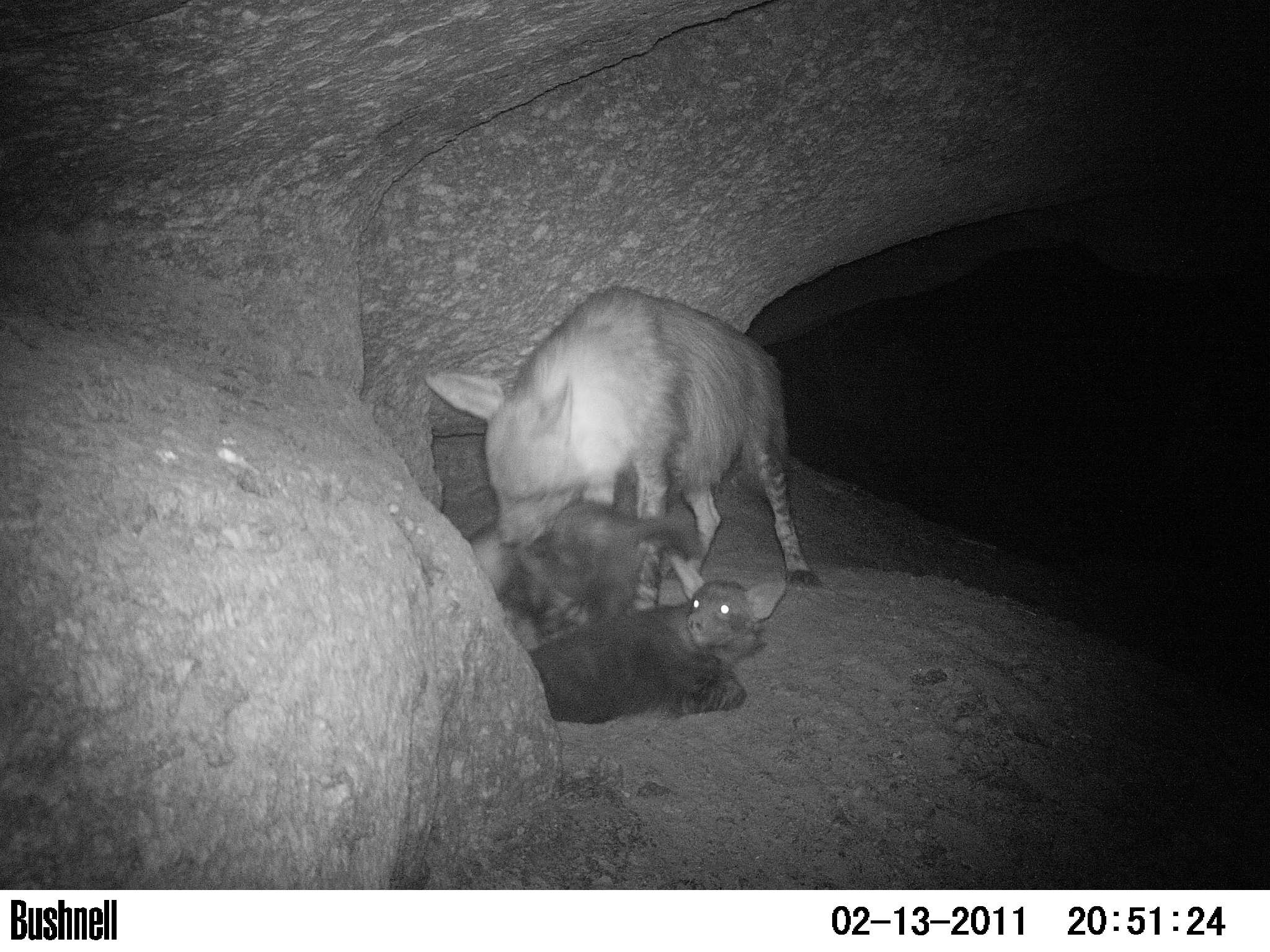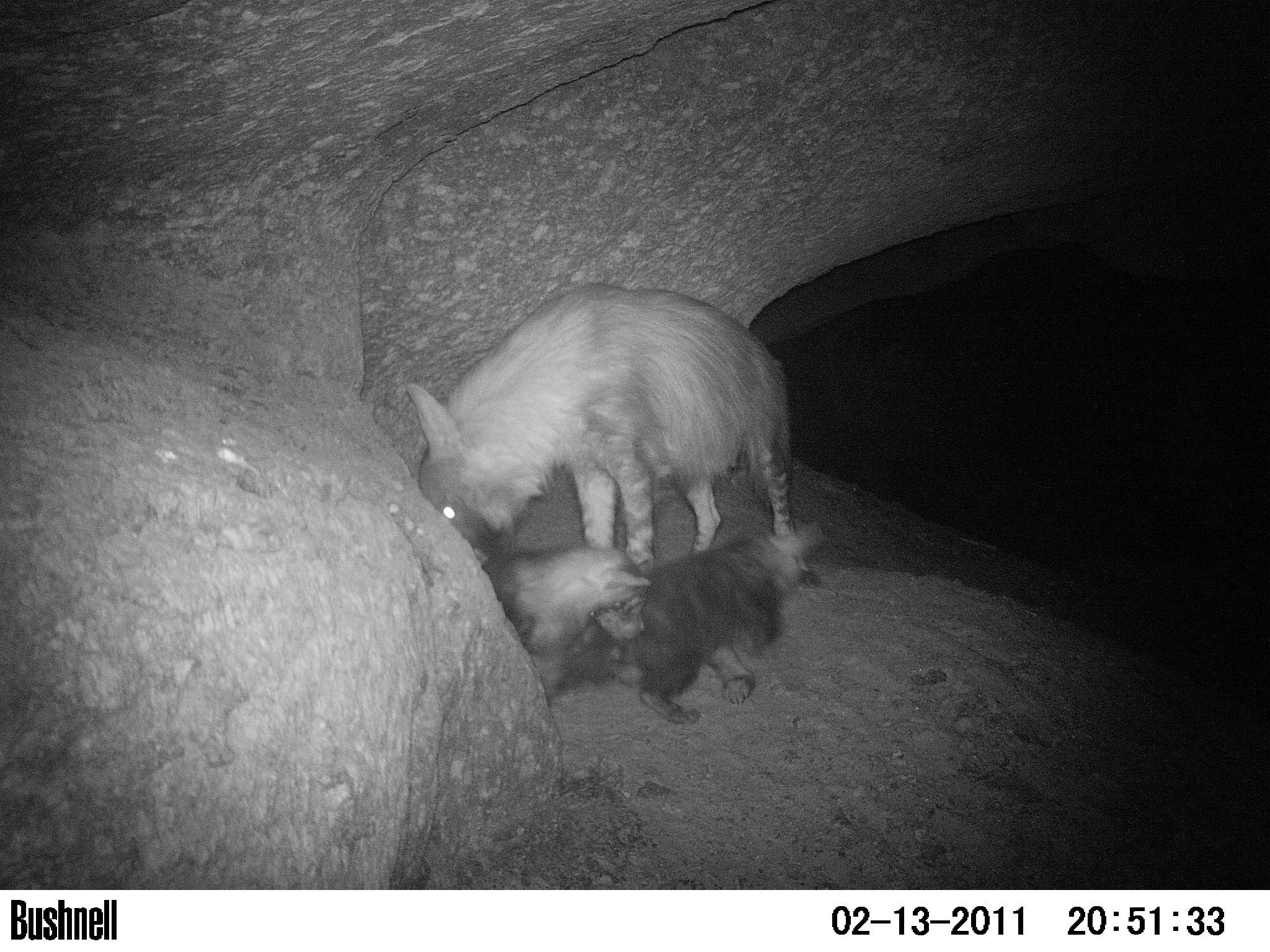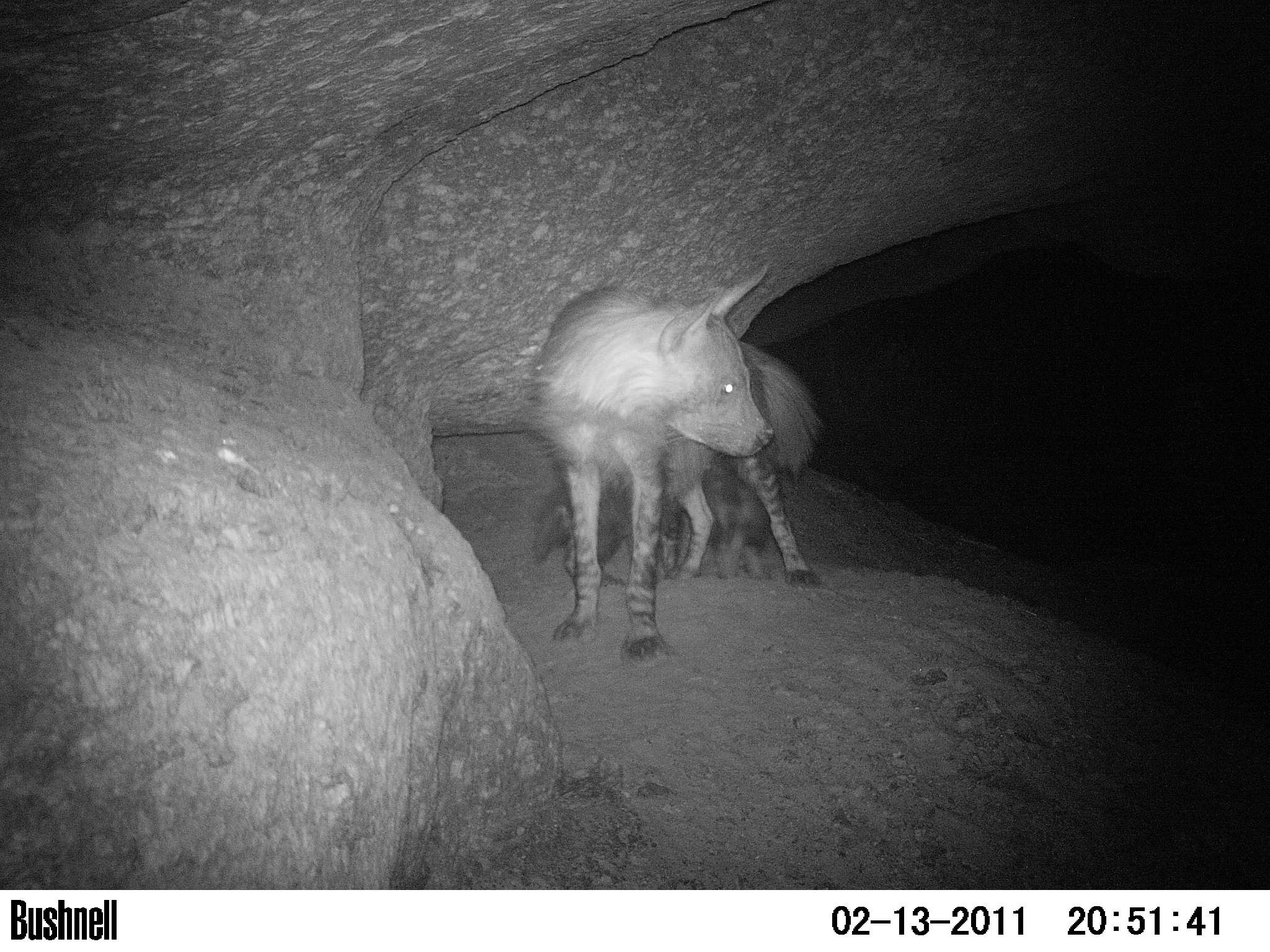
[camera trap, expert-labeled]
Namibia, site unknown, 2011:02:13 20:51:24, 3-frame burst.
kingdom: Animalia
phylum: Chordata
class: Mammalia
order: Carnivora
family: Hyaenidae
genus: Parahyaena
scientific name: Parahyaena brunnea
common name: brown hyena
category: hyaena brunnea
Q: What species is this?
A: Hyaena brunnea (brown hyena) (Parahyaena brunnea).